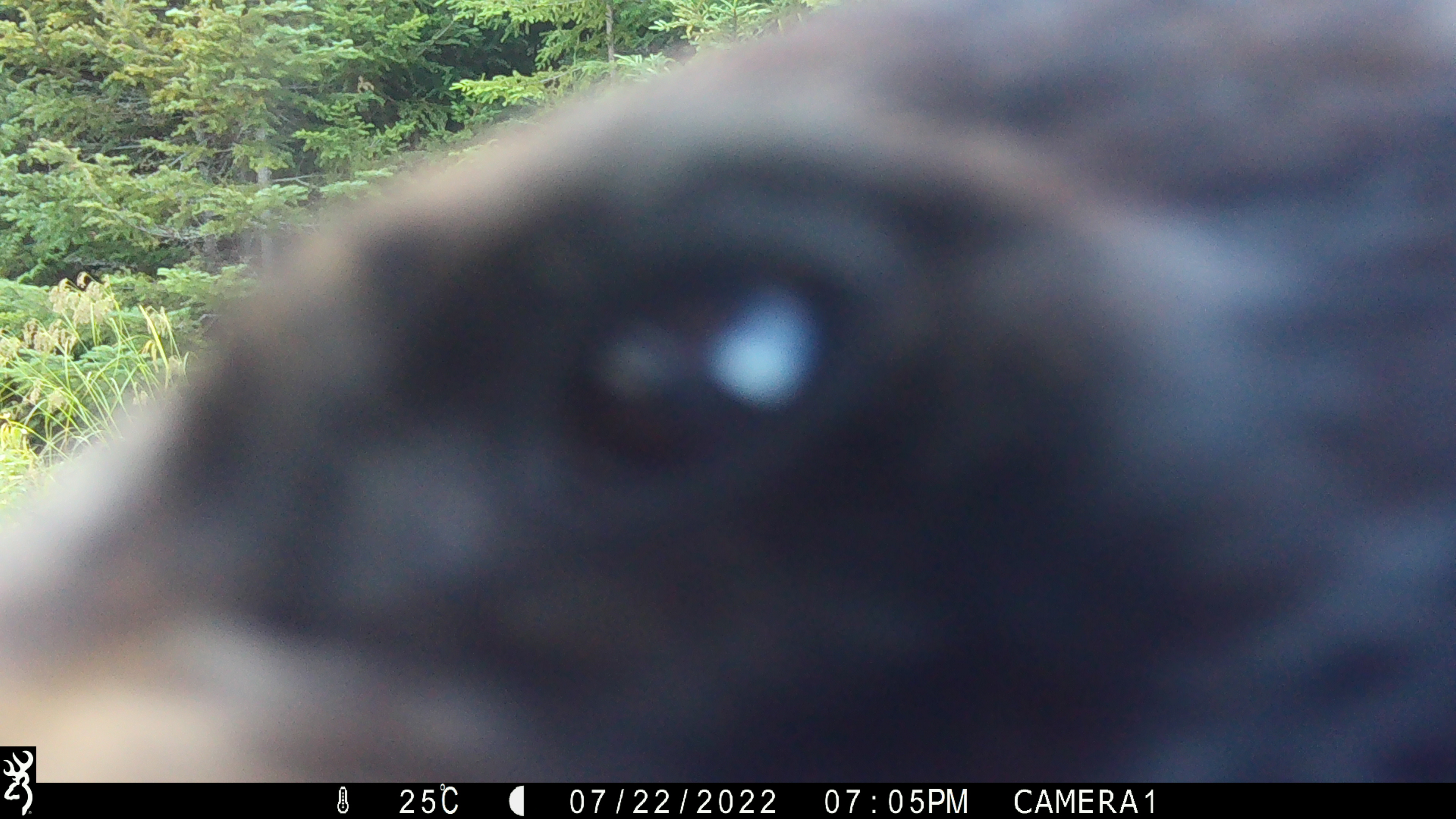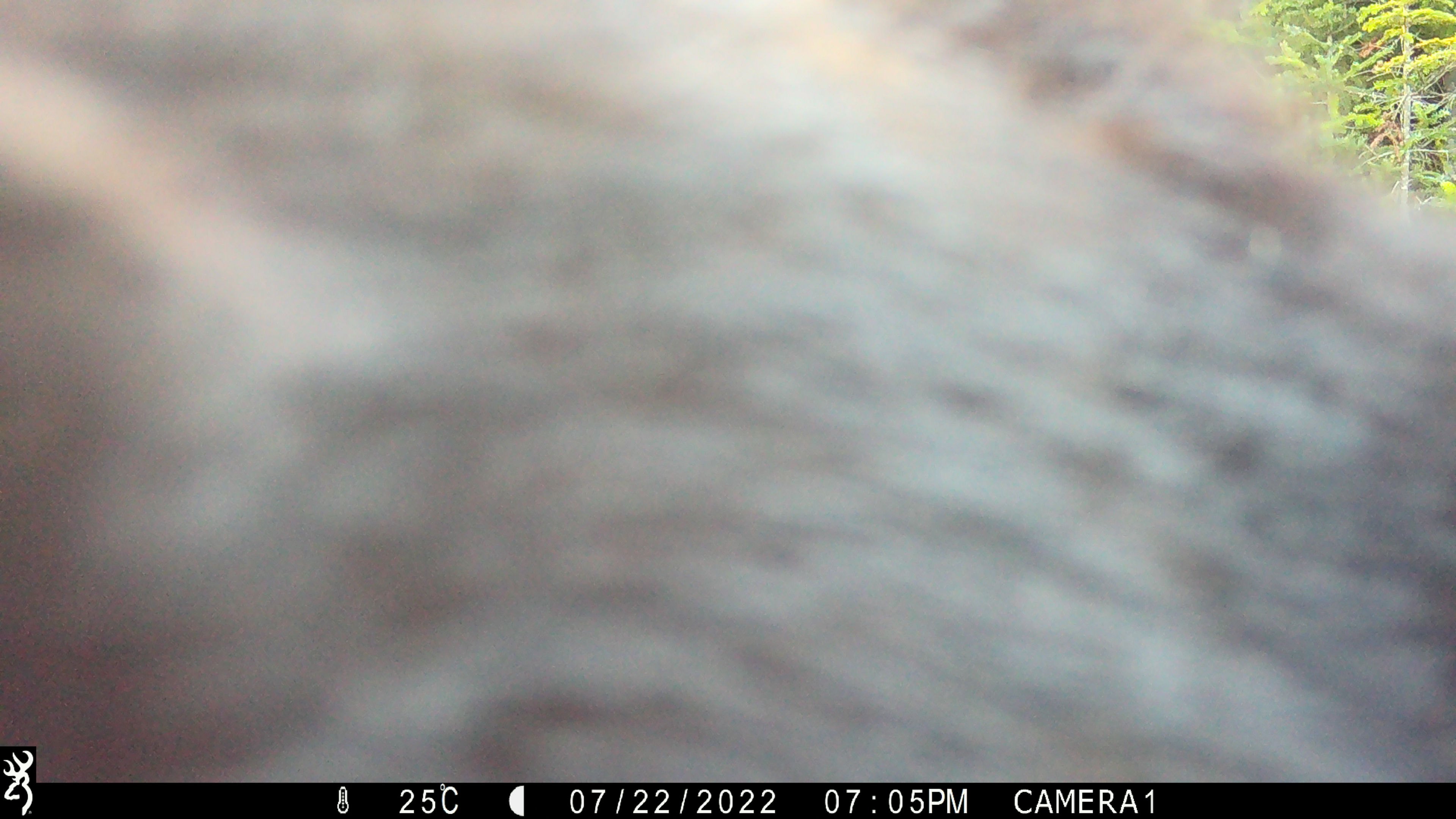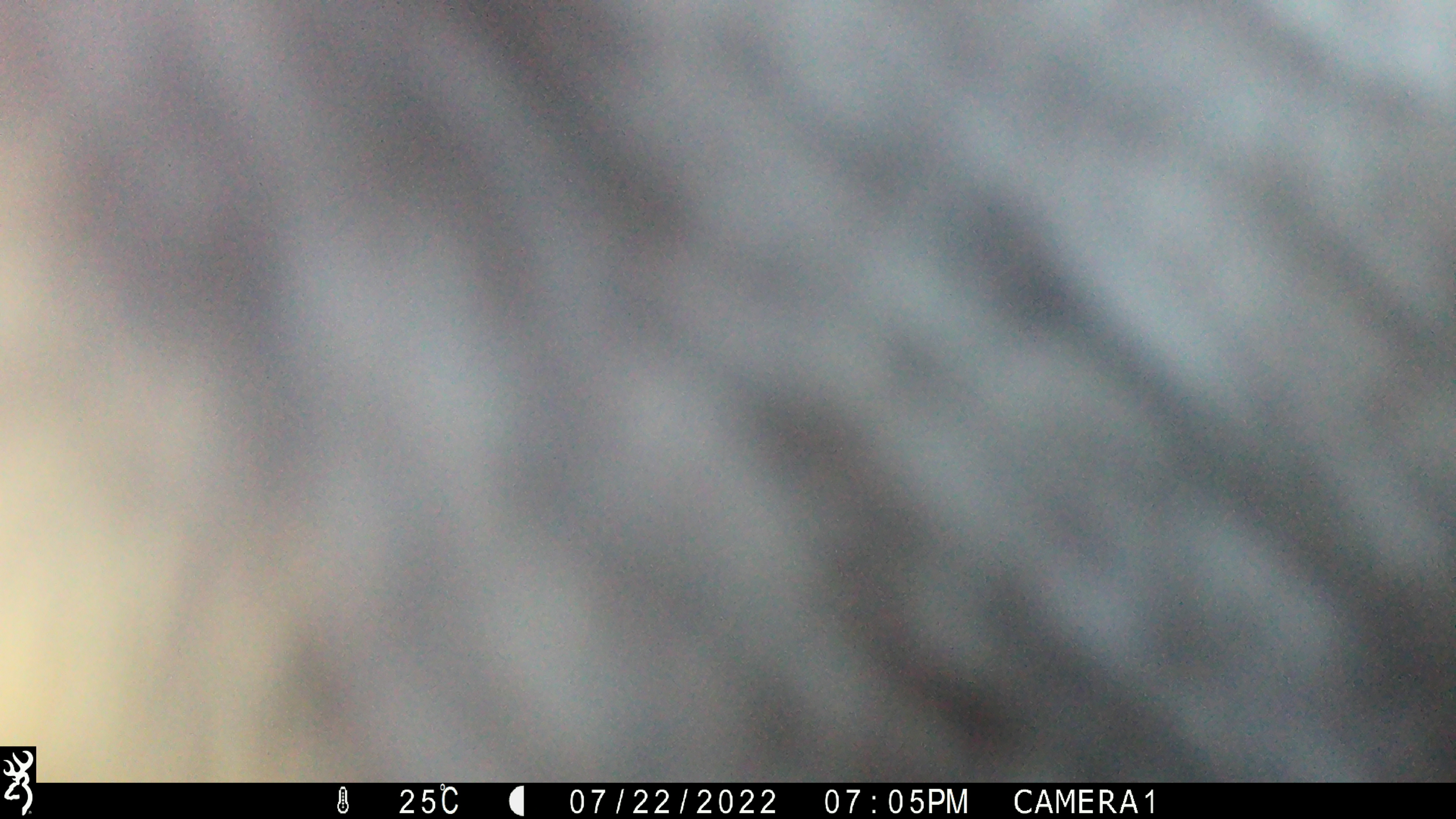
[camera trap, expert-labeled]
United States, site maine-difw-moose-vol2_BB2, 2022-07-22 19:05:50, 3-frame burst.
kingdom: Animalia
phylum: Chordata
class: Mammalia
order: Carnivora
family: Ursidae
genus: Ursus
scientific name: Ursus americanus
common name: black bear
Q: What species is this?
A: Black bear (Ursus americanus).